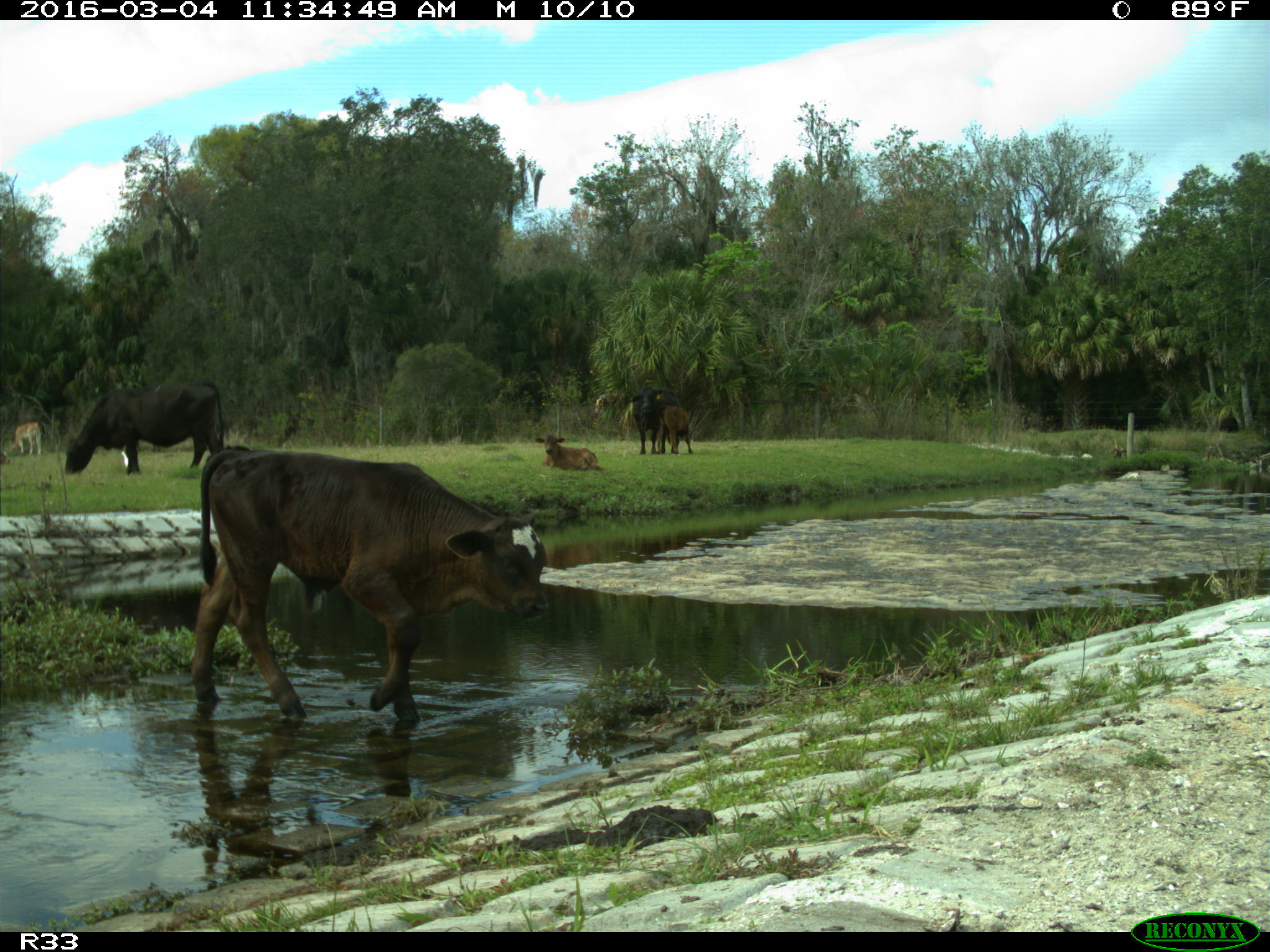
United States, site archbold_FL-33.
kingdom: Animalia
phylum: Chordata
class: Mammalia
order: Artiodactyla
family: Bovidae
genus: Bos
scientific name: Bos taurus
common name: domestic cow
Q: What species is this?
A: Bos taurus (domestic cow).